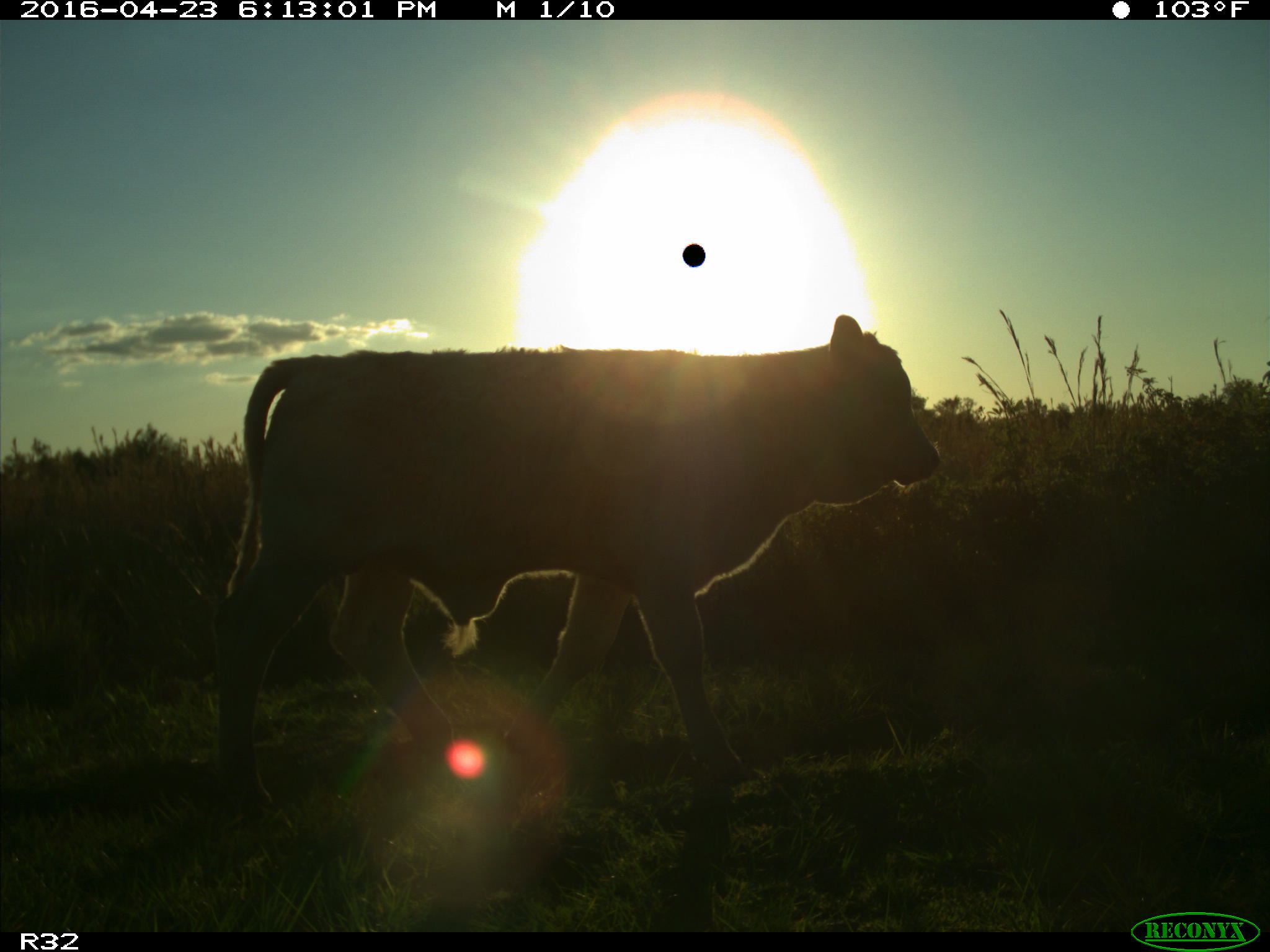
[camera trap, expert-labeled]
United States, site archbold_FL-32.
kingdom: Animalia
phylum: Chordata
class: Mammalia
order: Artiodactyla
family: Bovidae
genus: Bos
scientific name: Bos taurus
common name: domestic cow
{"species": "Bos taurus (domestic cow)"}